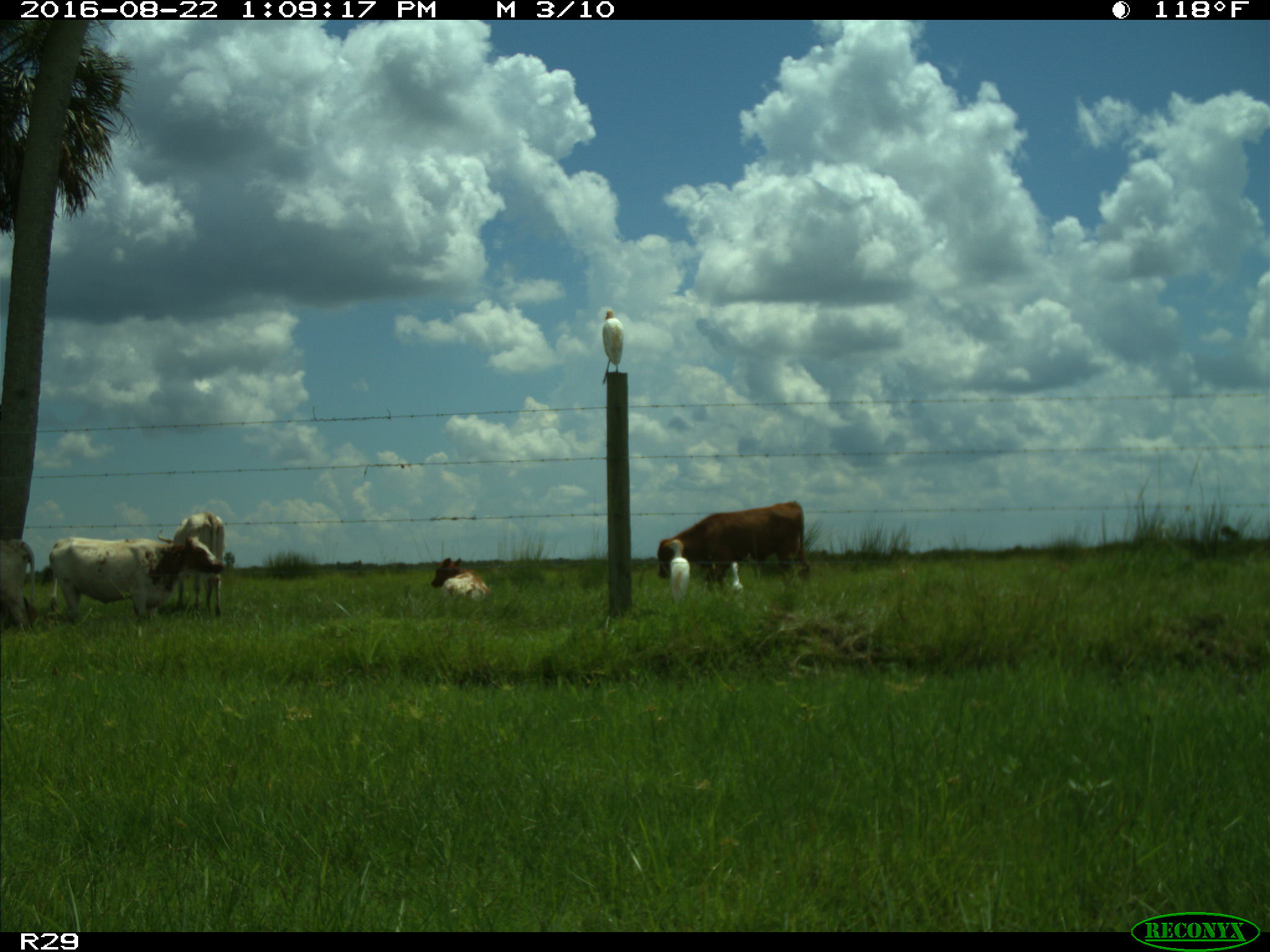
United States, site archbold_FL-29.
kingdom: Animalia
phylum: Chordata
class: Mammalia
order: Artiodactyla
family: Bovidae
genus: Bos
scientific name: Bos taurus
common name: domestic cow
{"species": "Bos taurus (domestic cow)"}